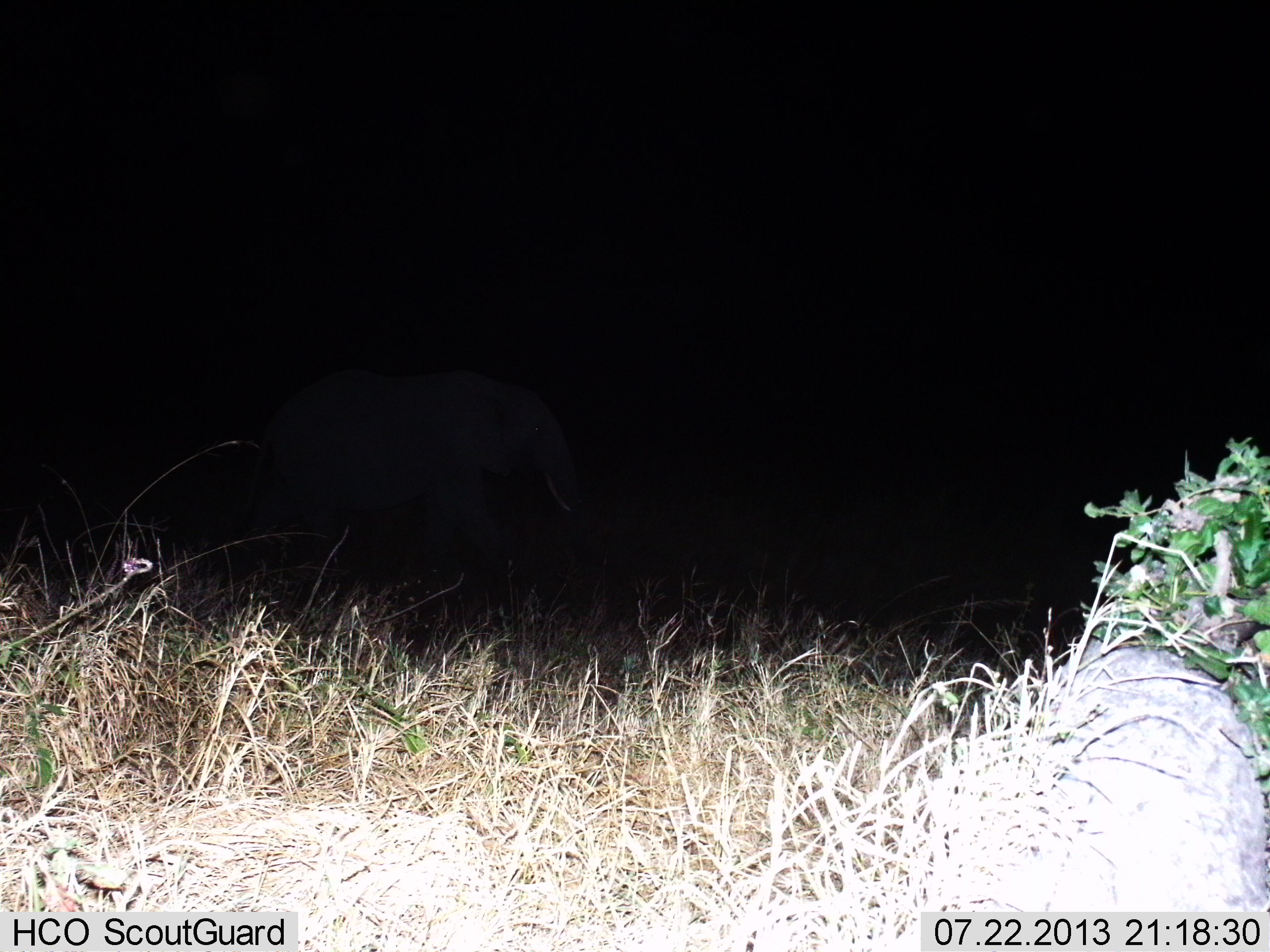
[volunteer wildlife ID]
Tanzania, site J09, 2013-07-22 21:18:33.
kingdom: Animalia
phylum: Chordata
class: Mammalia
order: Proboscidea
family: Elephantidae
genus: Loxodonta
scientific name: Loxodonta africana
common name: african bush elephant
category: elephant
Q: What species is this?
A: Elephant (african bush elephant) (Loxodonta africana).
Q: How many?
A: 1.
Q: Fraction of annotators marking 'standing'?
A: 40%.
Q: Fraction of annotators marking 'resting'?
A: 0%.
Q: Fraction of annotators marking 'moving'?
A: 60%.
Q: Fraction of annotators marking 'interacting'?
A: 0%.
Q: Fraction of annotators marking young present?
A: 0%.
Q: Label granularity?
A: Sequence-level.